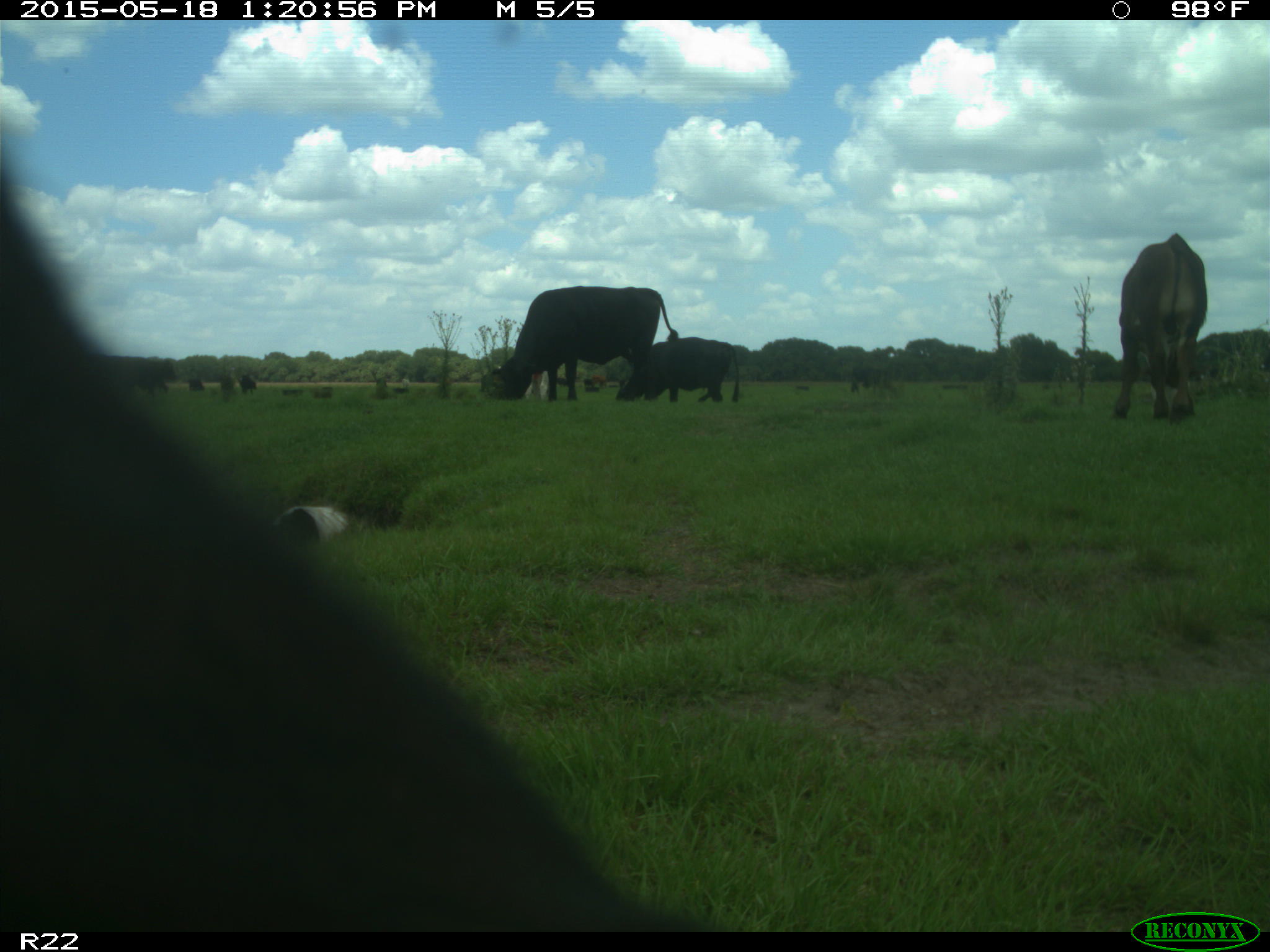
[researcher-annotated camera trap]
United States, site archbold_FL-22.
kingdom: Animalia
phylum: Chordata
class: Mammalia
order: Artiodactyla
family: Bovidae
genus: Bos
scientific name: Bos taurus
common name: domestic cow